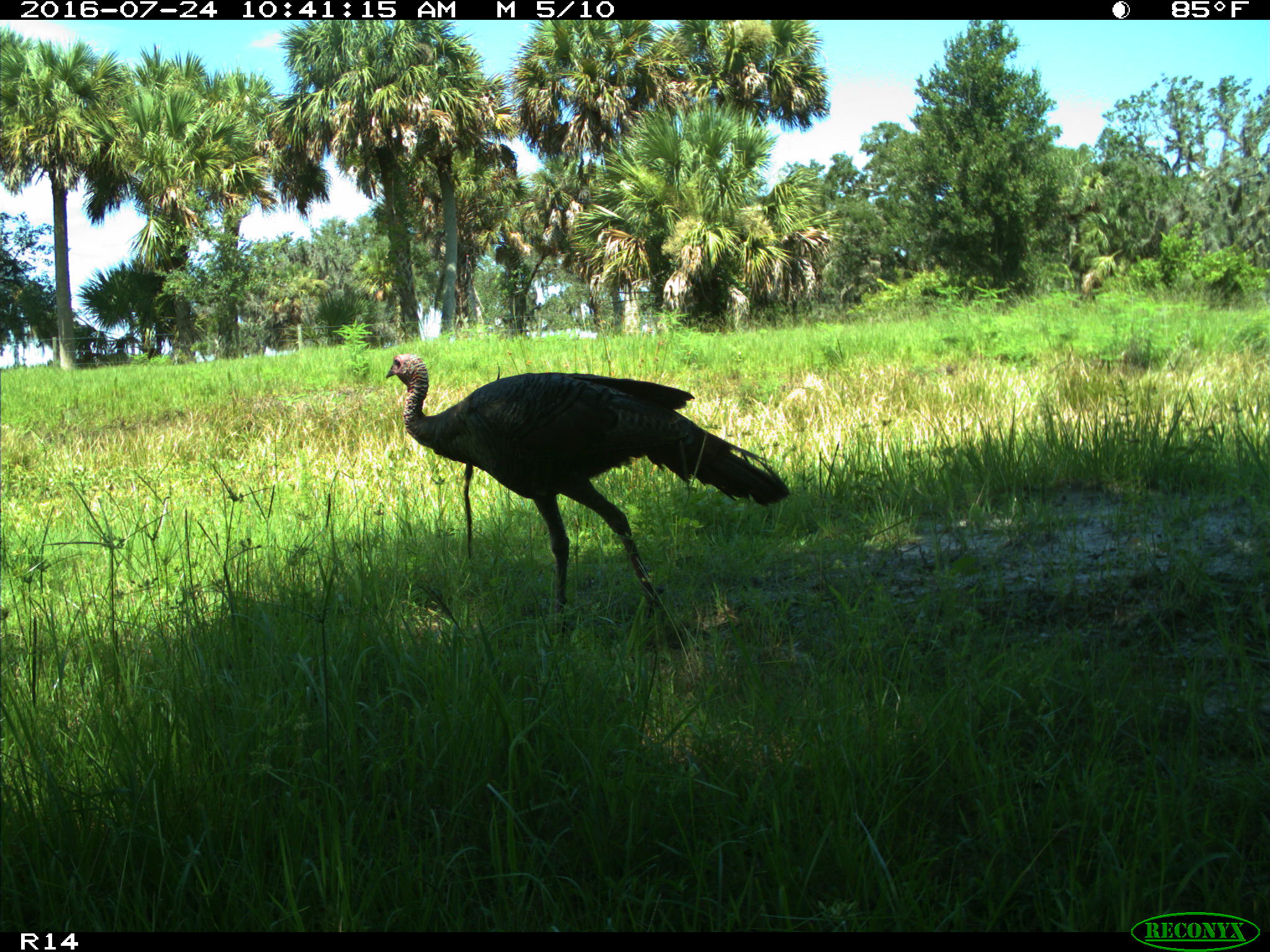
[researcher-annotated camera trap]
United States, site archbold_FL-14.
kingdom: Animalia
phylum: Chordata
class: Aves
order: Galliformes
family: Phasianidae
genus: Meleagris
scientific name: Meleagris gallopavo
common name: wild turkey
Meleagris gallopavo (wild turkey).